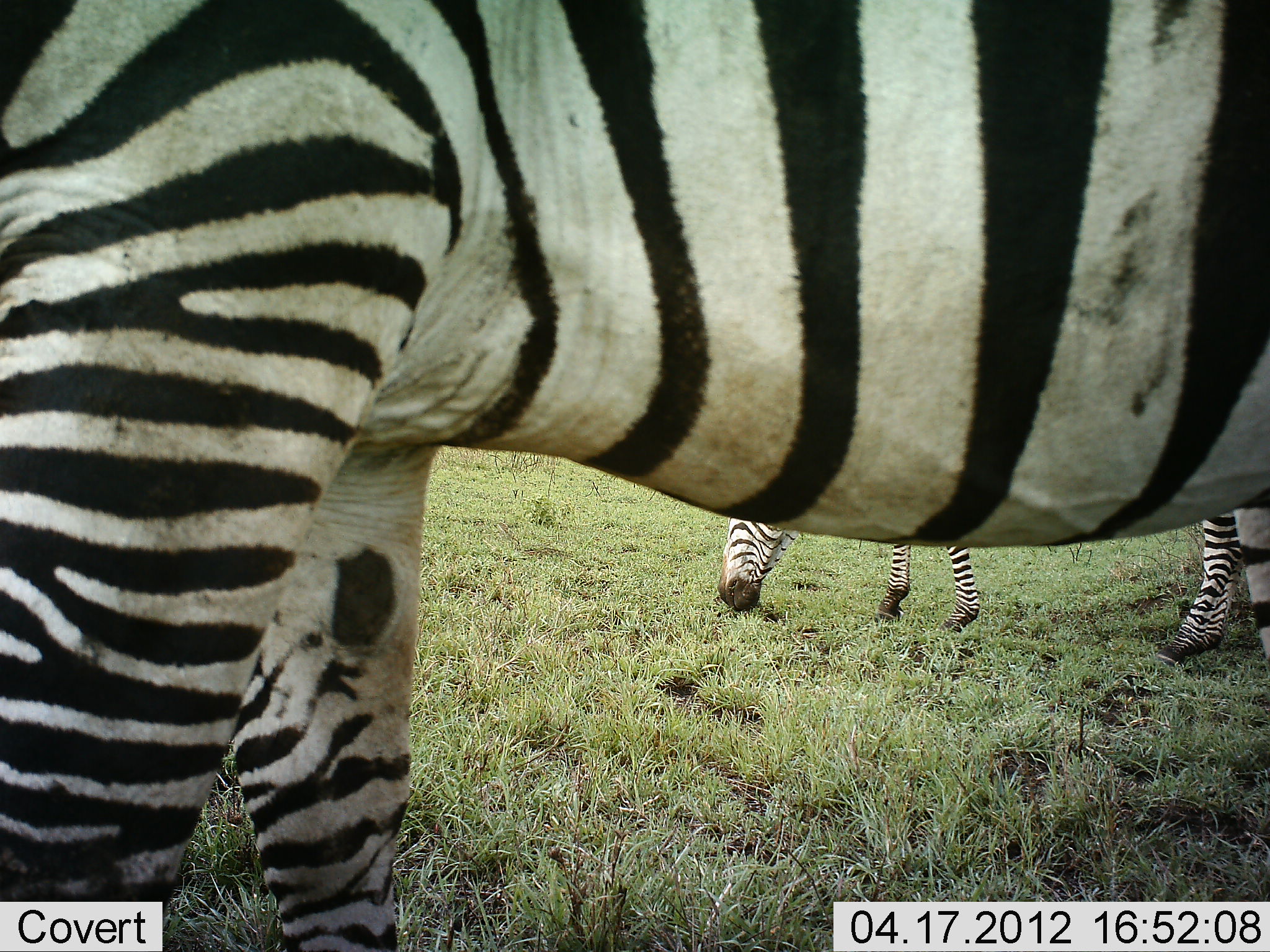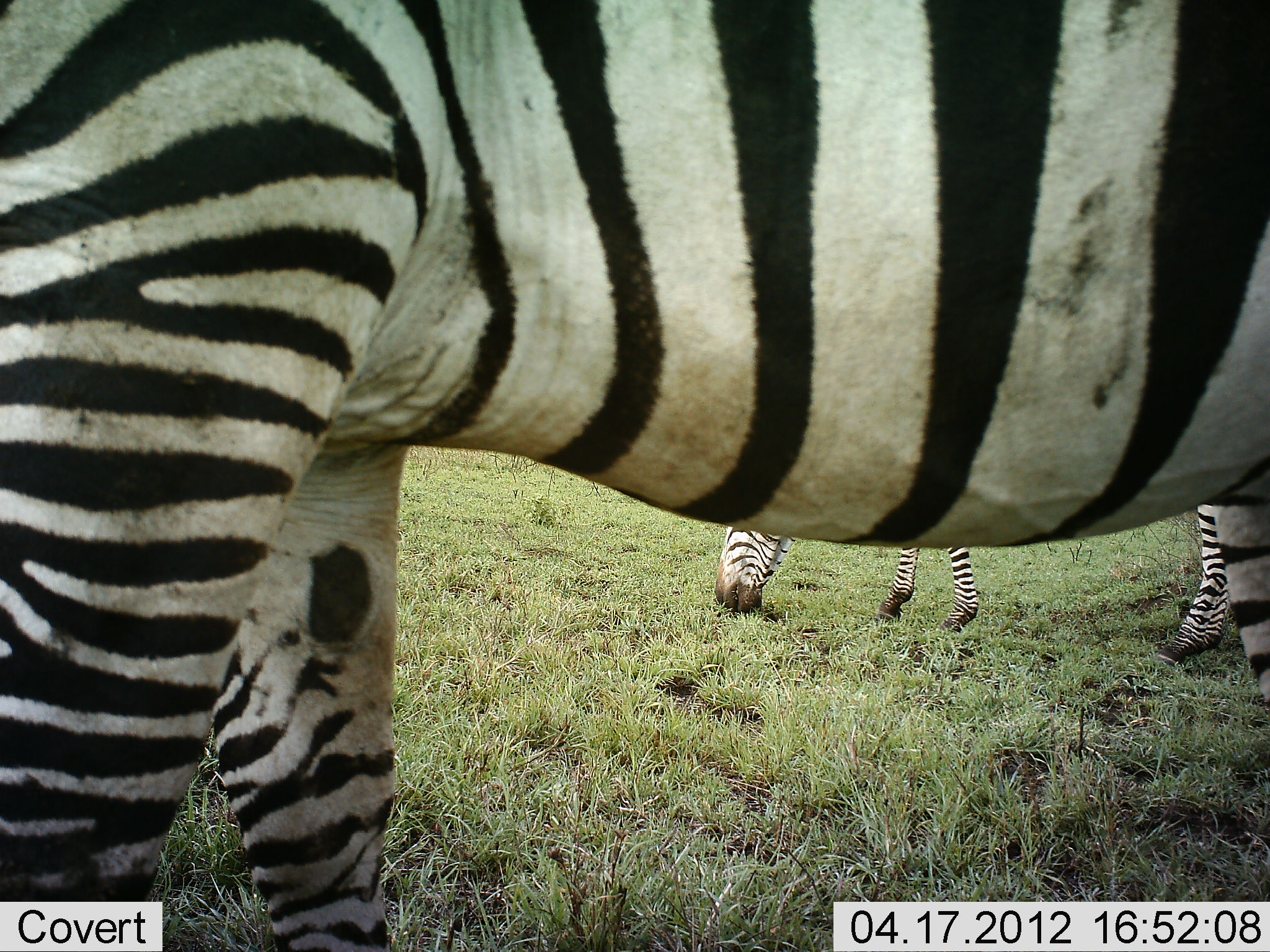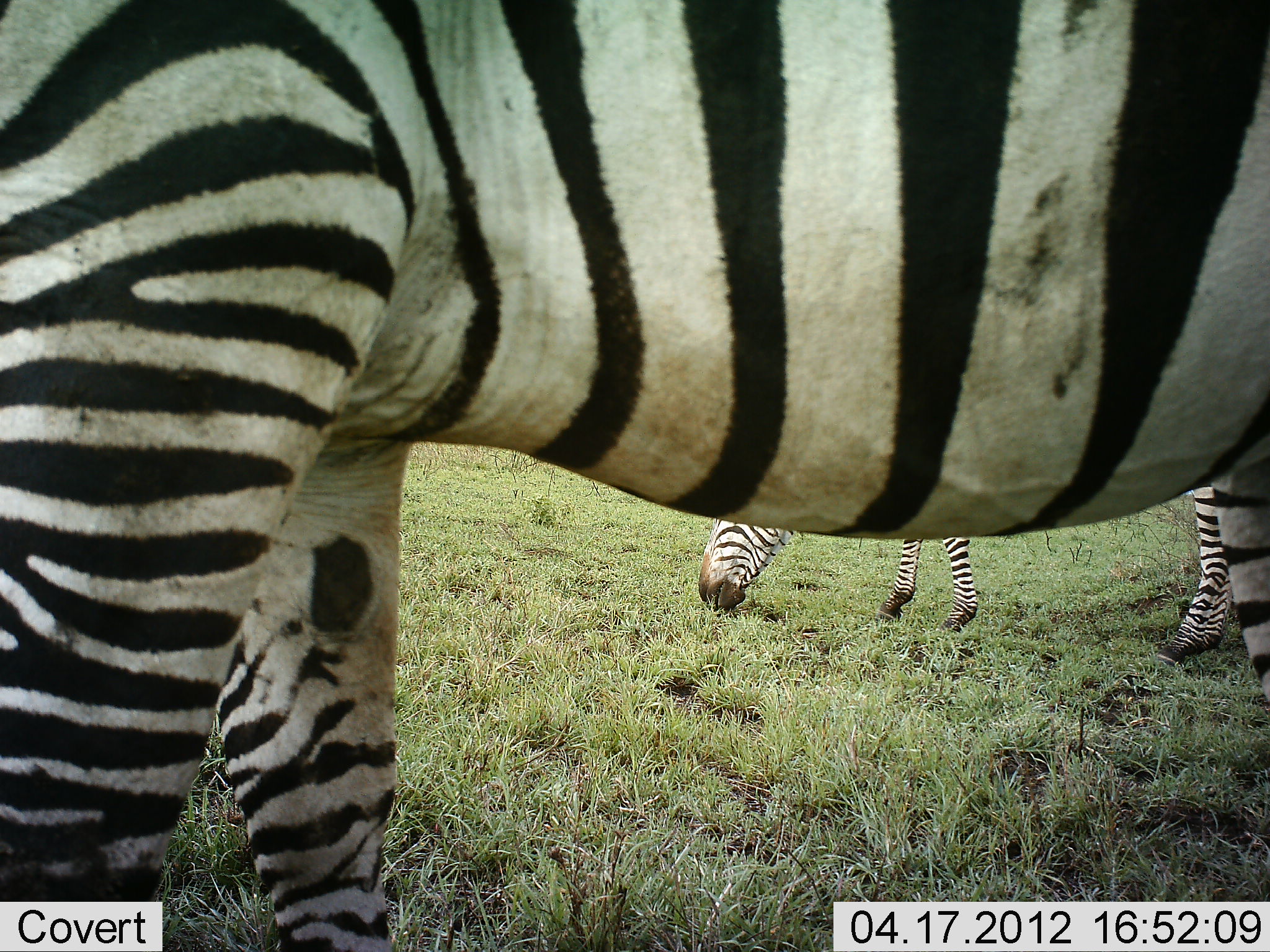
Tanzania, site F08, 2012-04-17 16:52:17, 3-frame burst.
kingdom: Animalia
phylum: Chordata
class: Mammalia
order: Perissodactyla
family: Equidae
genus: Equus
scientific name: Equus quagga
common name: plains zebra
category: zebra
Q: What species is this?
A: Zebra (plains zebra) (Equus quagga).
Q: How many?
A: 2.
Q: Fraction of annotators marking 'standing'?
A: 50%.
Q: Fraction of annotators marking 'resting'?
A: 0%.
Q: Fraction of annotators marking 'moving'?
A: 7%.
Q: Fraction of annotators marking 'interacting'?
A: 0%.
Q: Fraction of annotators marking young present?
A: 0%.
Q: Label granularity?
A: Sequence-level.